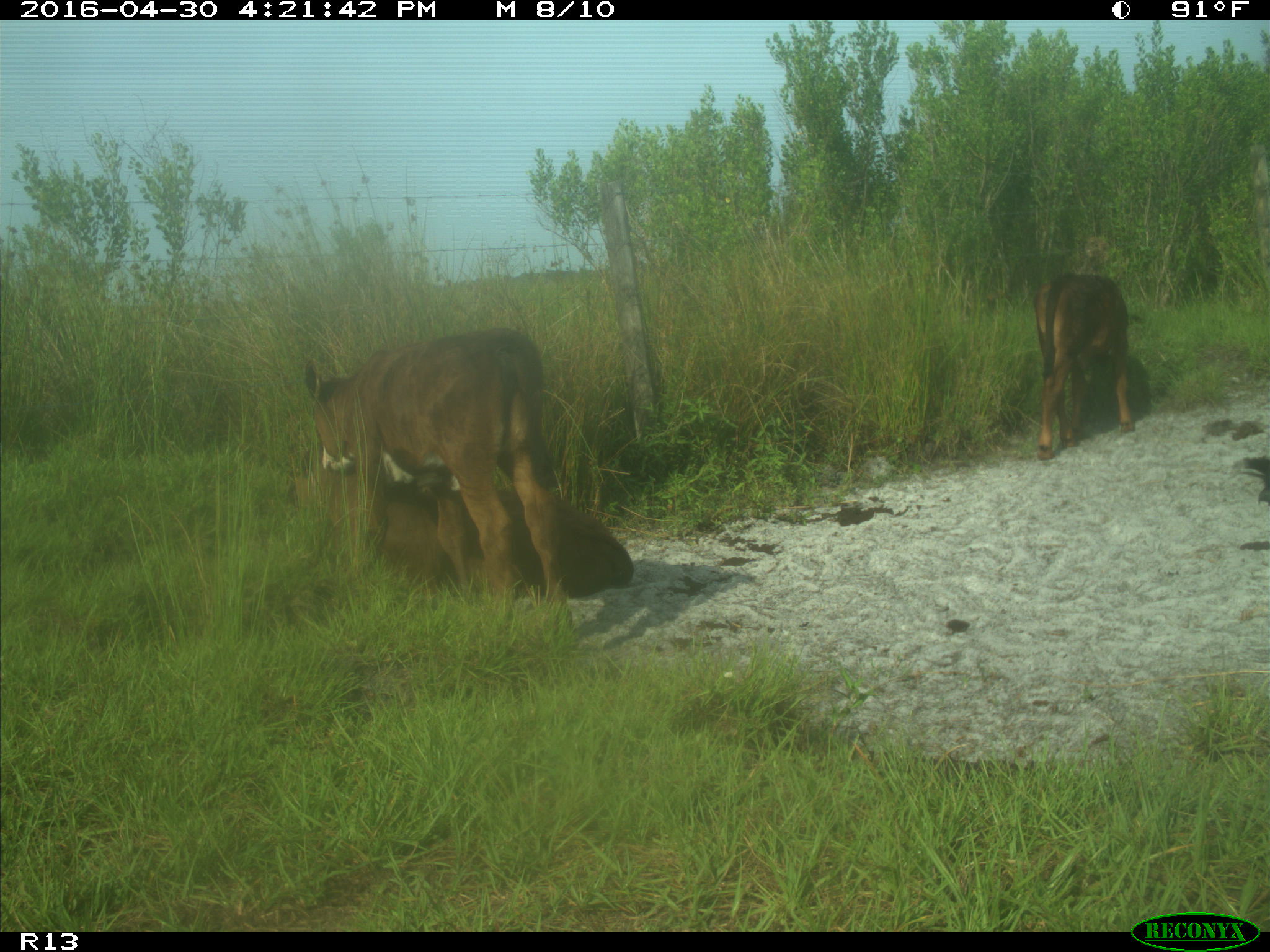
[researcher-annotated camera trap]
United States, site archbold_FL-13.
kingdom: Animalia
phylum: Chordata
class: Mammalia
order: Artiodactyla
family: Bovidae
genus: Bos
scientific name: Bos taurus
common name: domestic cow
Bos taurus (domestic cow).